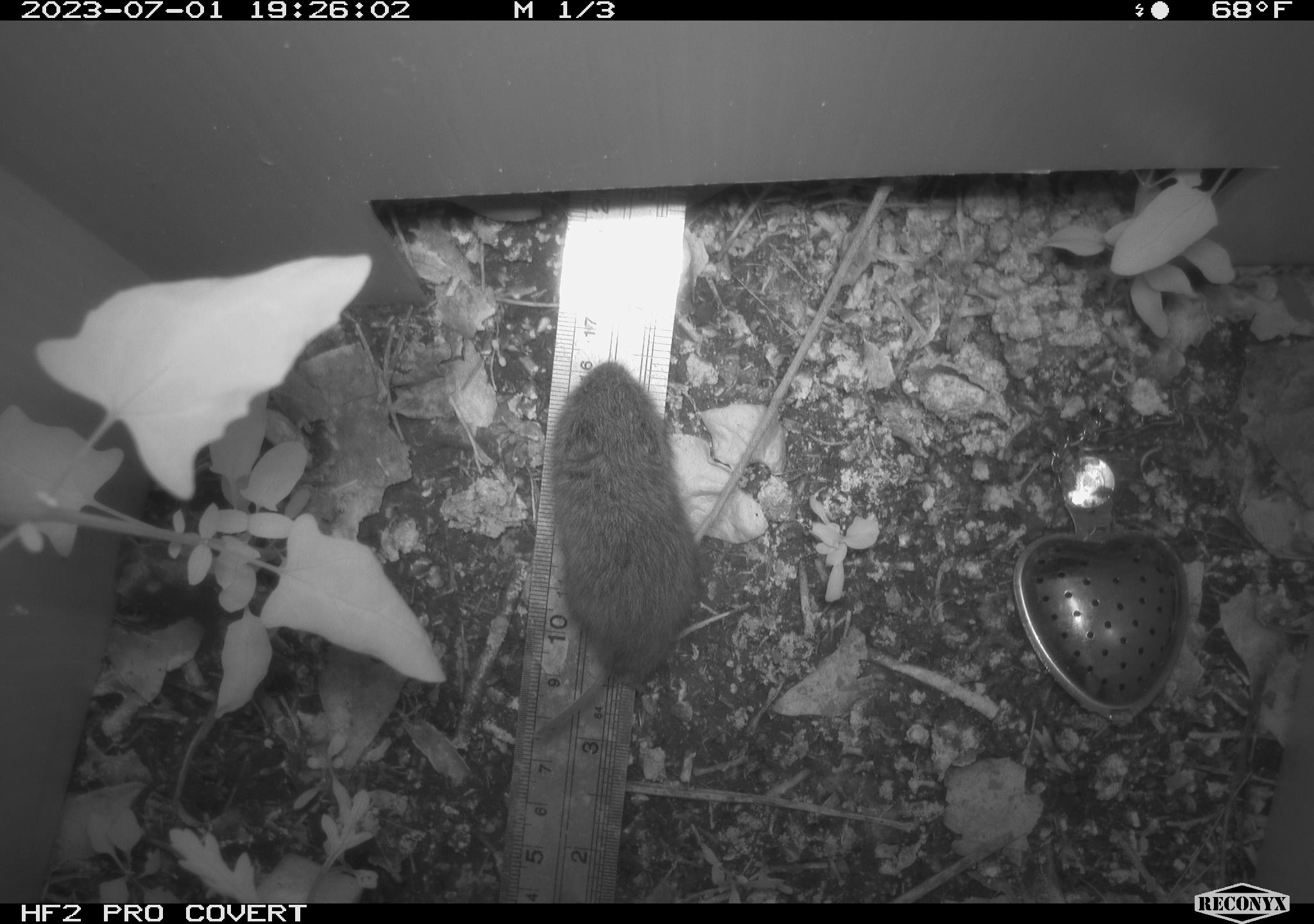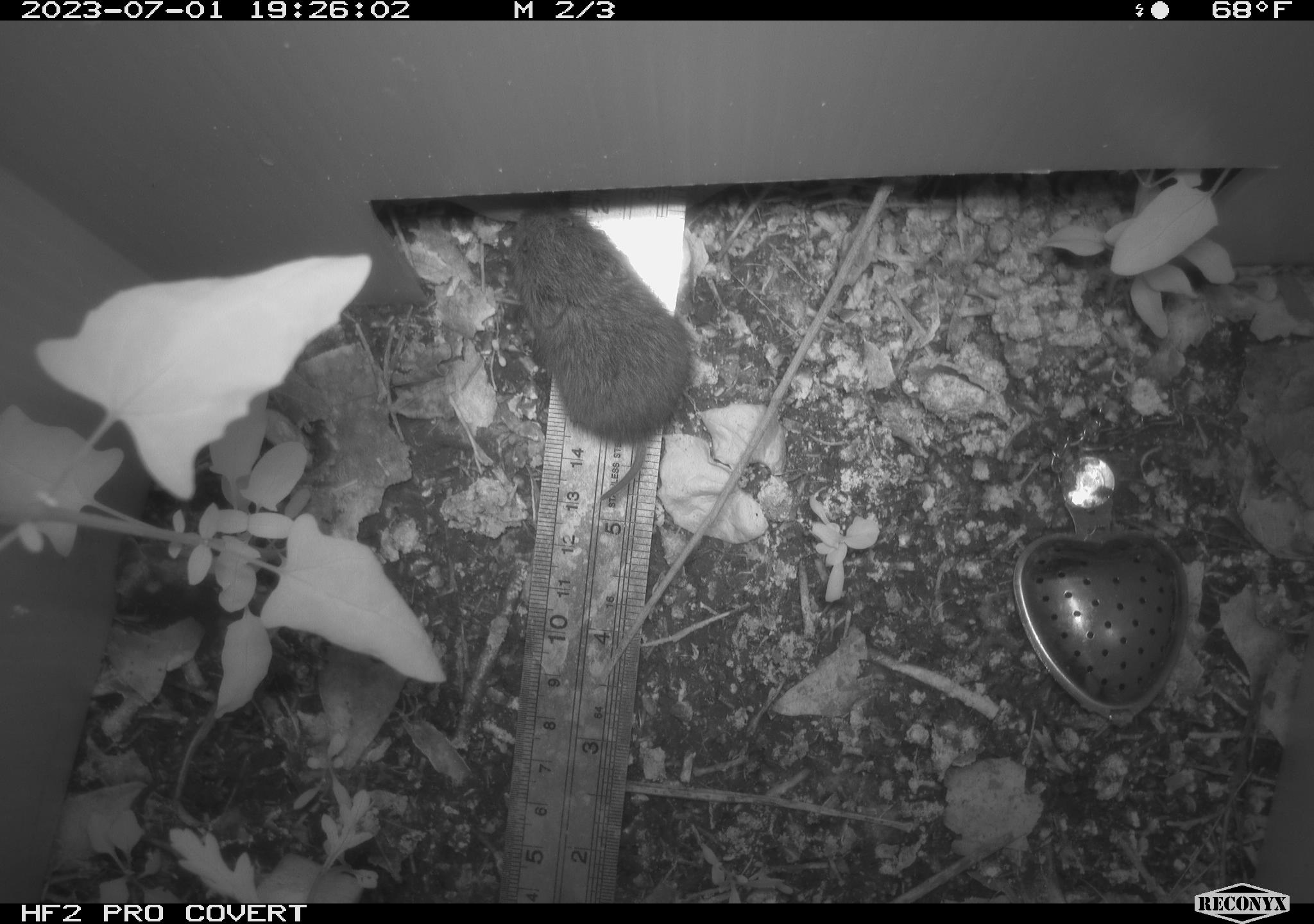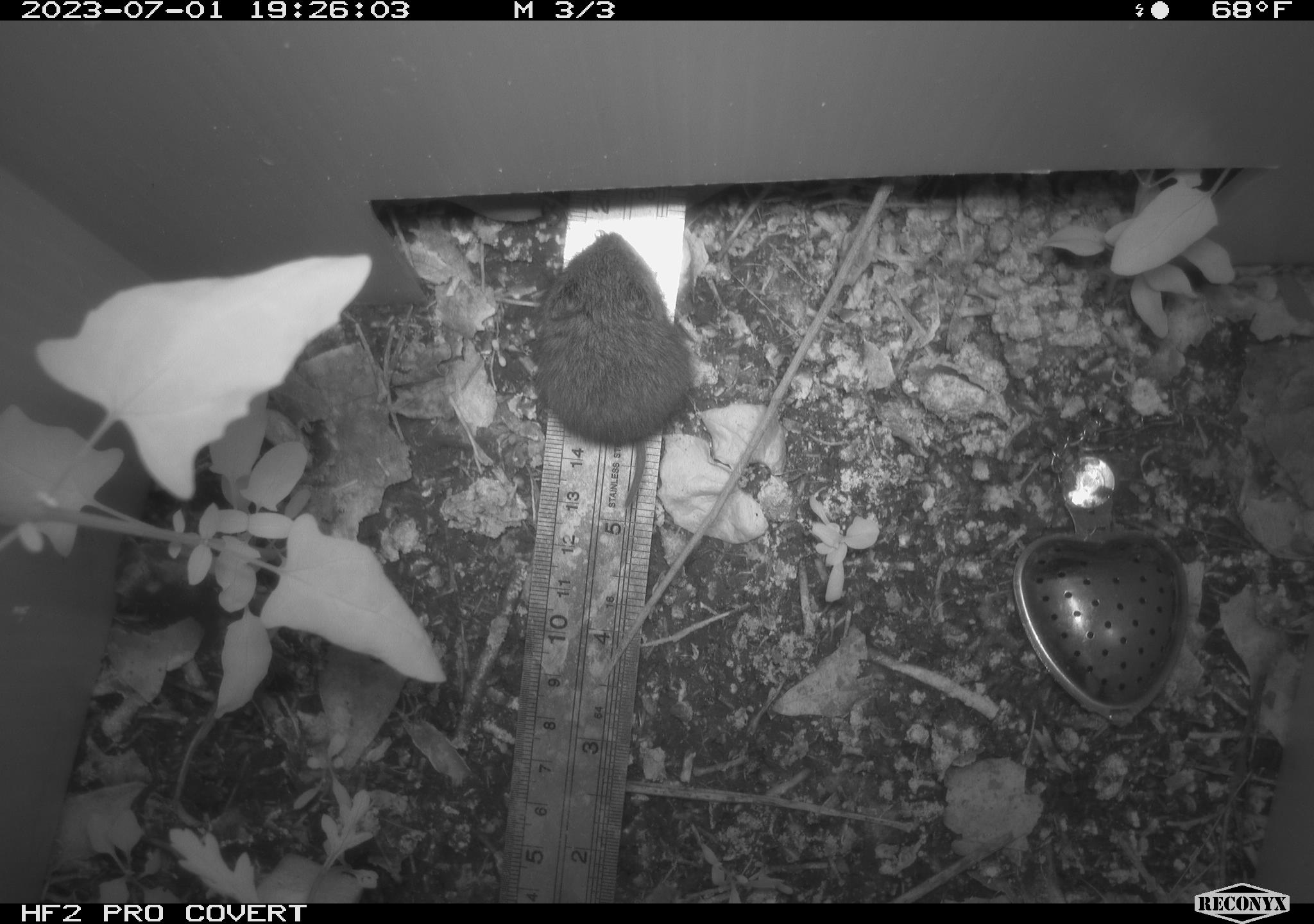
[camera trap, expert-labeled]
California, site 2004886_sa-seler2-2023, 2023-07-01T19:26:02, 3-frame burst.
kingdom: Animalia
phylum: Chordata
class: Mammalia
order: Rodentia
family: Cricetidae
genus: Microtus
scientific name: Microtus californicus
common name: california vole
California vole (Microtus californicus).